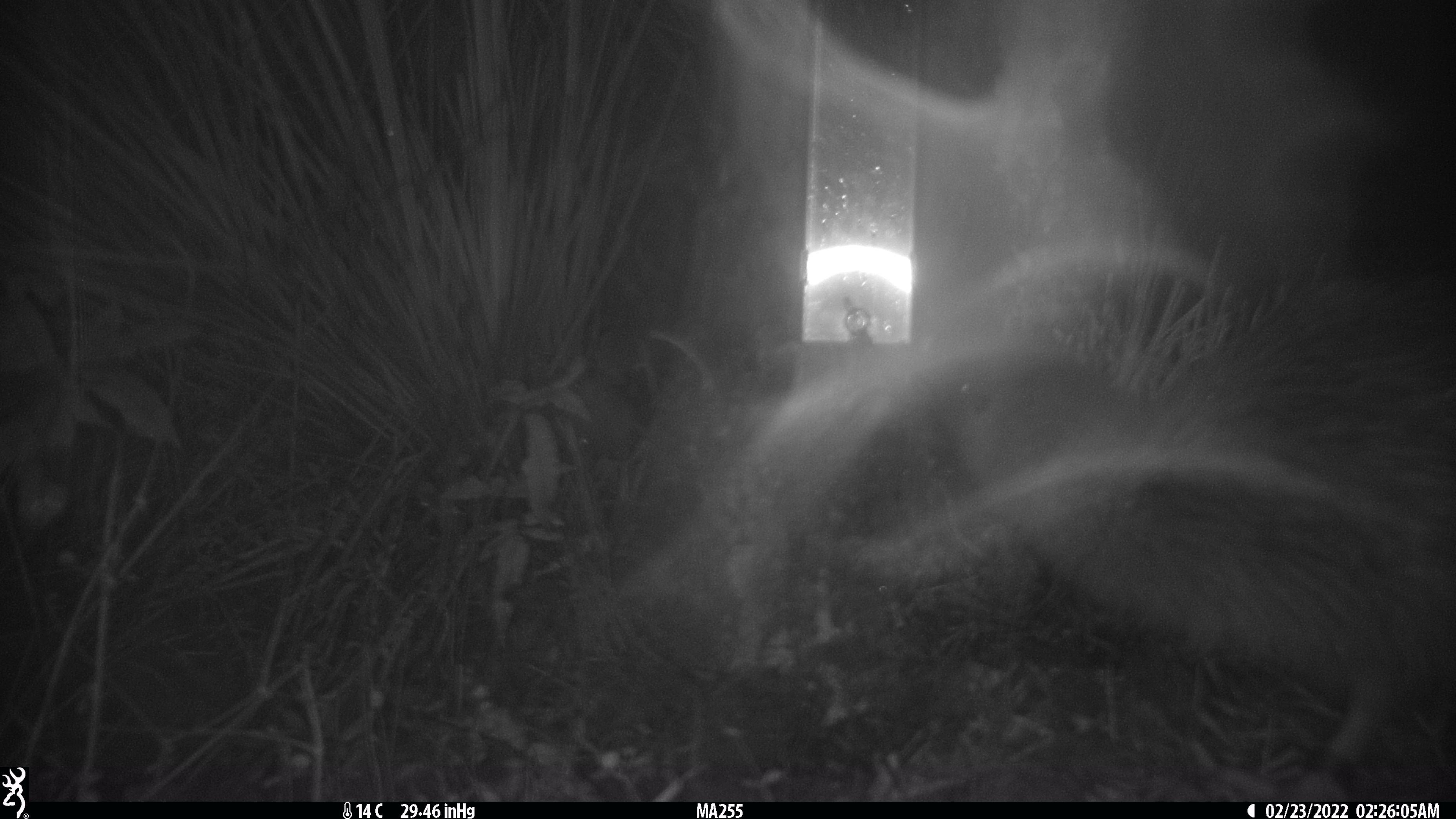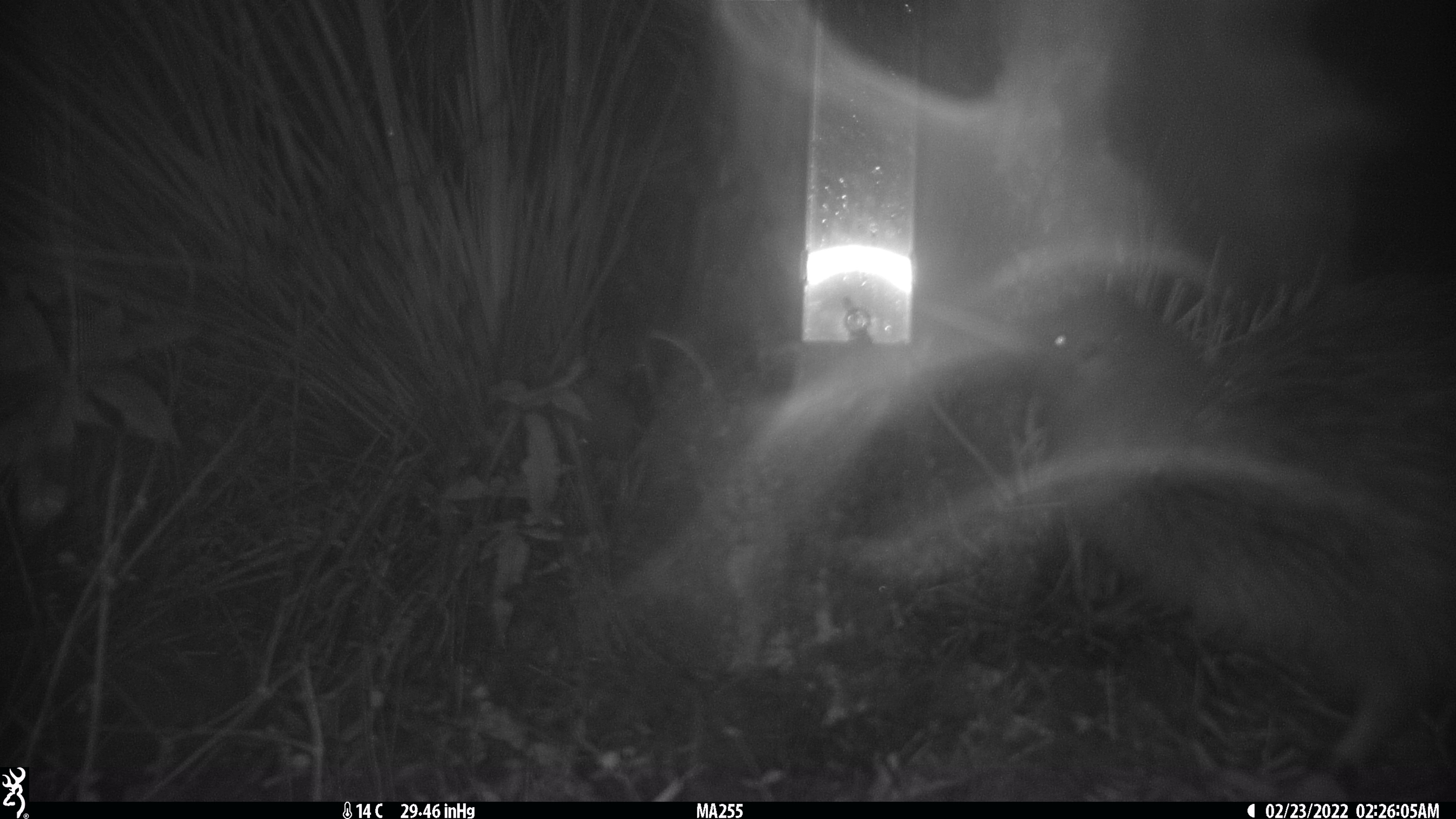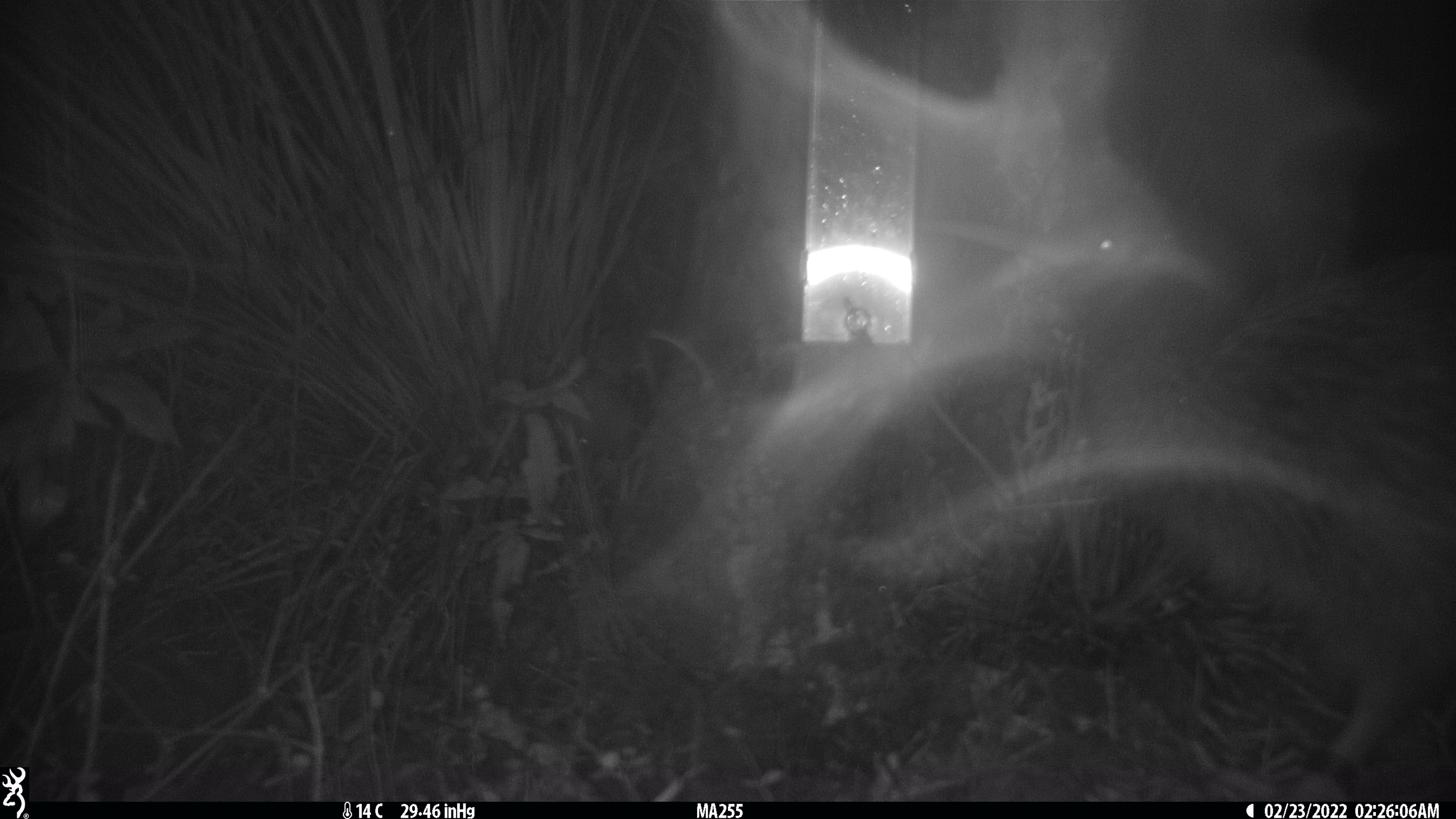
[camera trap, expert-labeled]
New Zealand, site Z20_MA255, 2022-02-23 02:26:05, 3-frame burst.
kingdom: Animalia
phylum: Chordata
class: Aves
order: Apterygiformes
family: Apterygidae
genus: Apteryx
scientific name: Apteryx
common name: kiwi